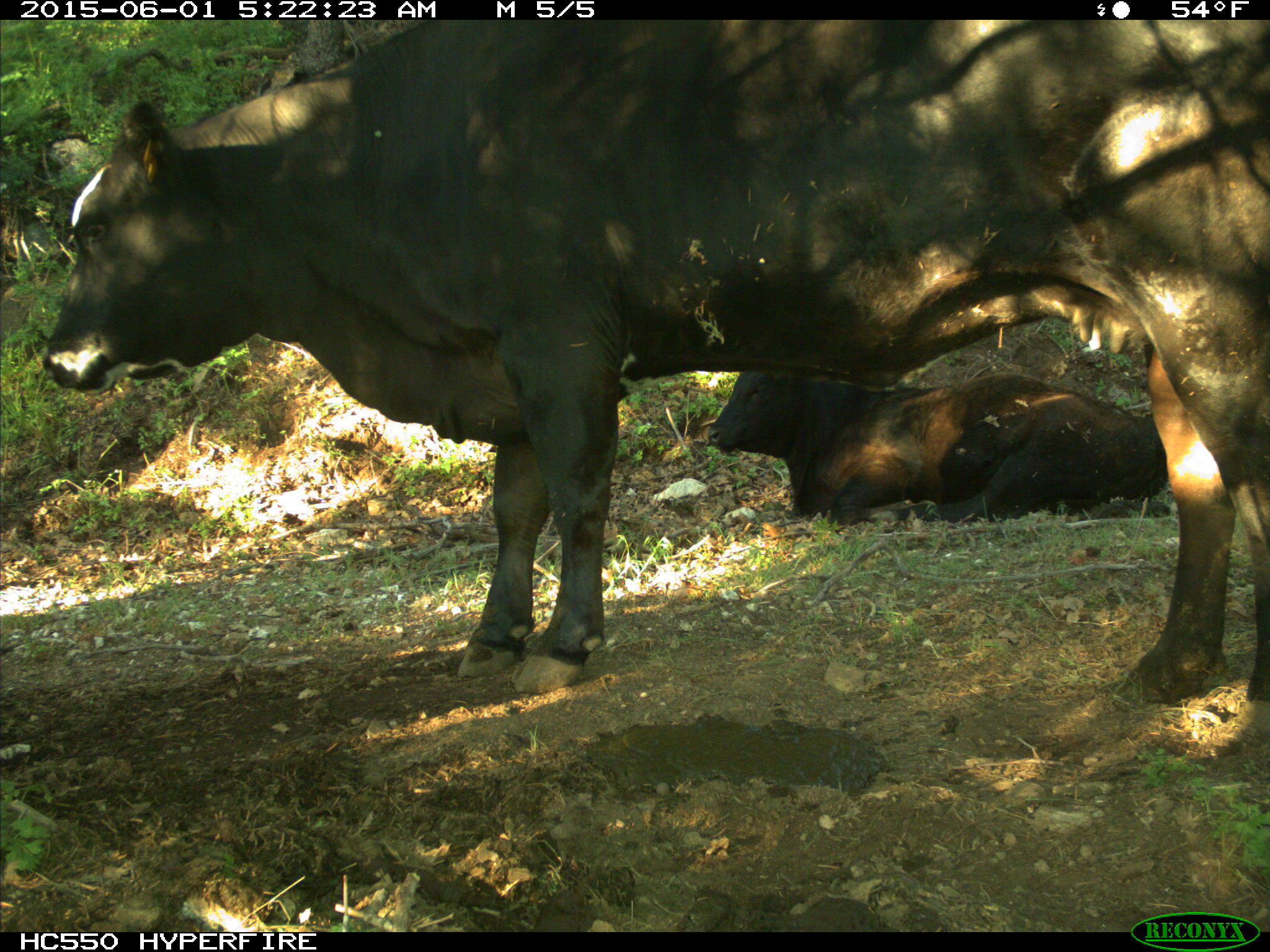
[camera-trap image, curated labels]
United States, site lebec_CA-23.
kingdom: Animalia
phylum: Chordata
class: Mammalia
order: Artiodactyla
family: Bovidae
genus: Bos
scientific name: Bos taurus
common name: domestic cow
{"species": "Bos taurus (domestic cow)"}